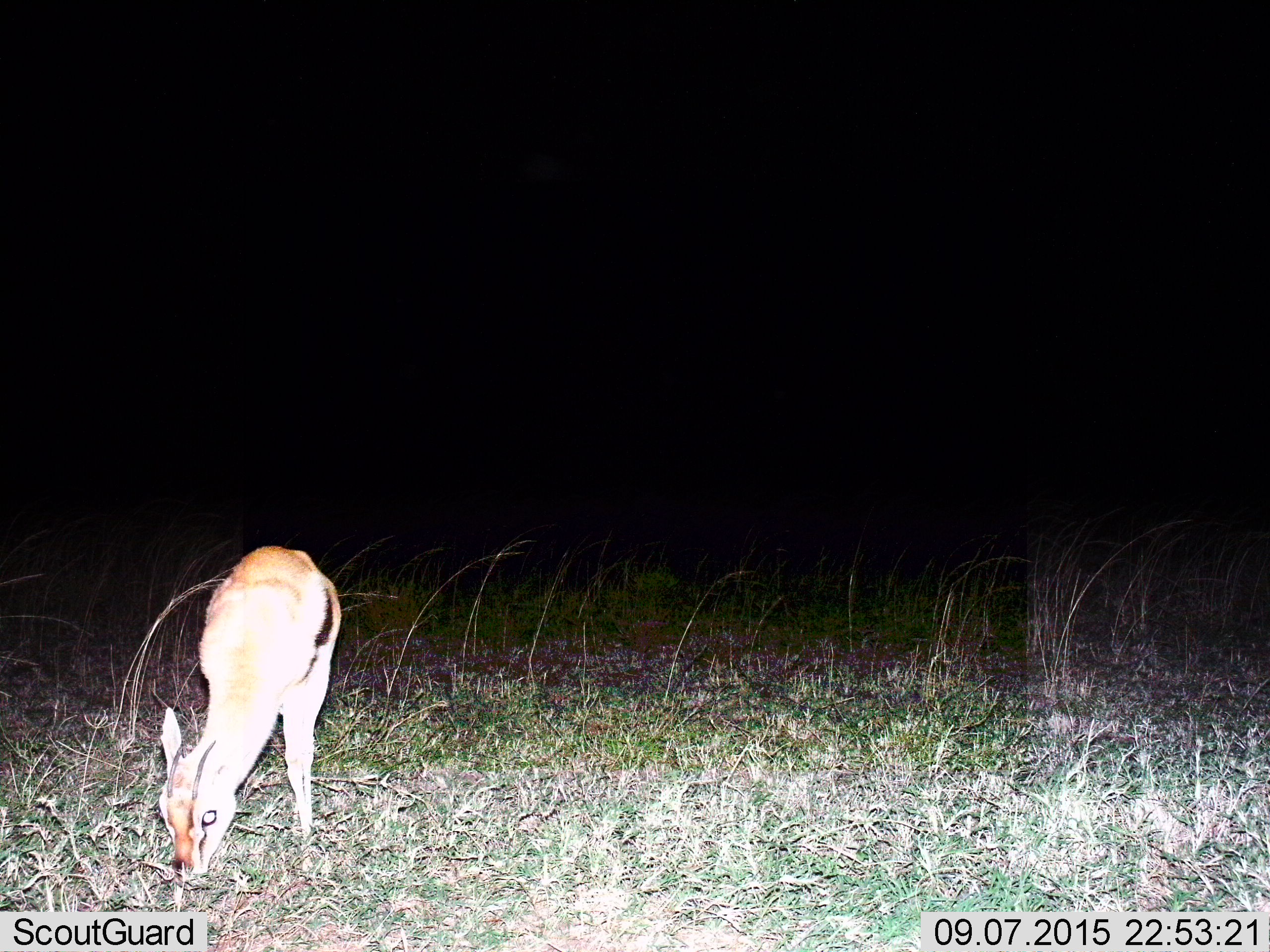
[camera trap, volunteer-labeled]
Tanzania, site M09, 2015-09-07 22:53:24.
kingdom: Animalia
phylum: Chordata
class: Mammalia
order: Artiodactyla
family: Bovidae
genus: Eudorcas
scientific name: Eudorcas thomsonii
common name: thomson's gazelle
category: gazellethomsons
Gazellethomsons (thomson's gazelle) (Eudorcas thomsonii), count 1. Behavior (volunteer vote fractions): standing 0%, resting 0%, moving 0%, interacting 0%. Young present (vote fraction): 43%. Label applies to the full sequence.